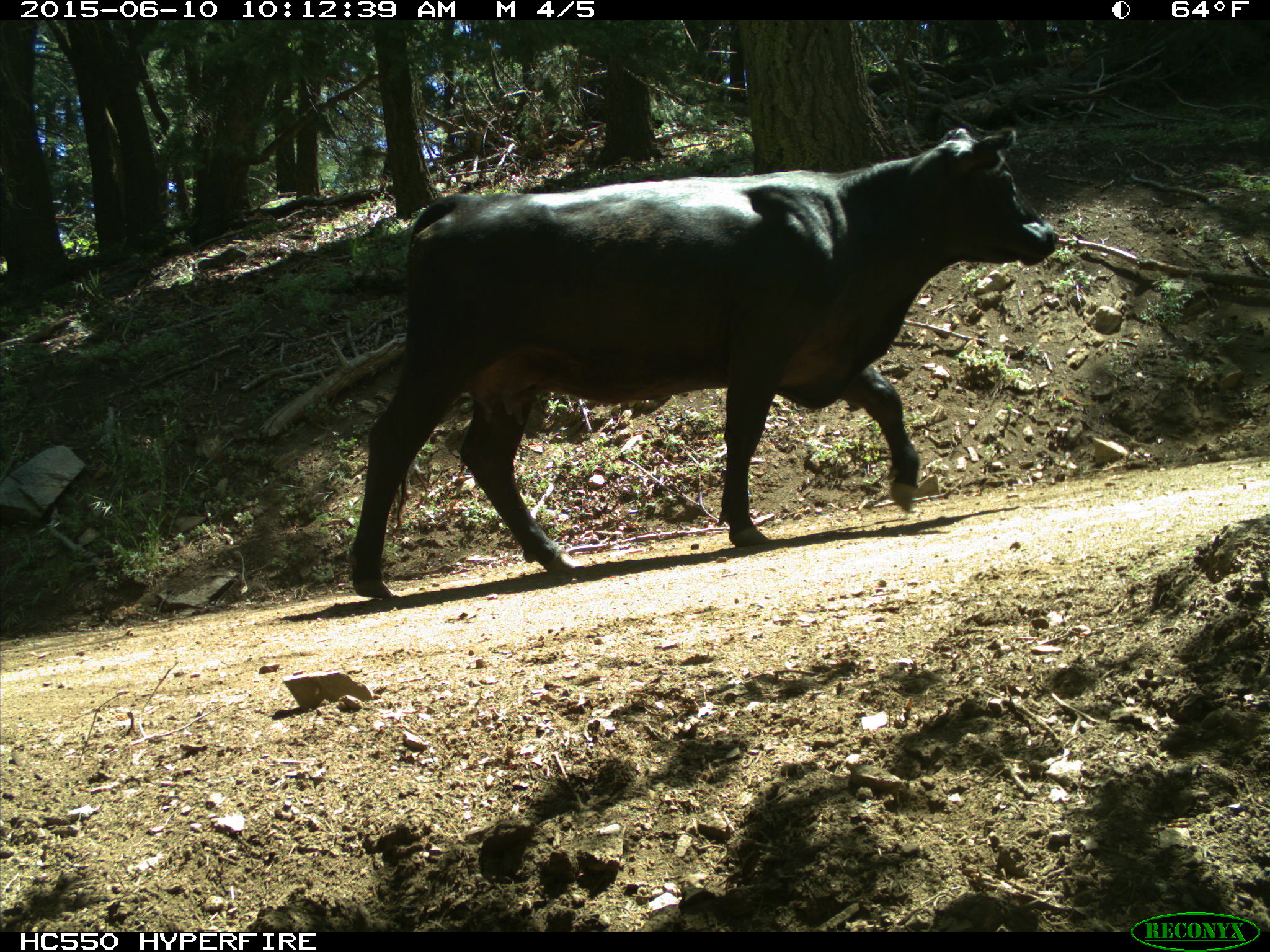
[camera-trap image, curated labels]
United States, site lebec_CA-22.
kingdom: Animalia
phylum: Chordata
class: Mammalia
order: Artiodactyla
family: Bovidae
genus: Bos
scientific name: Bos taurus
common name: domestic cow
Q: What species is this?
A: Bos taurus (domestic cow).